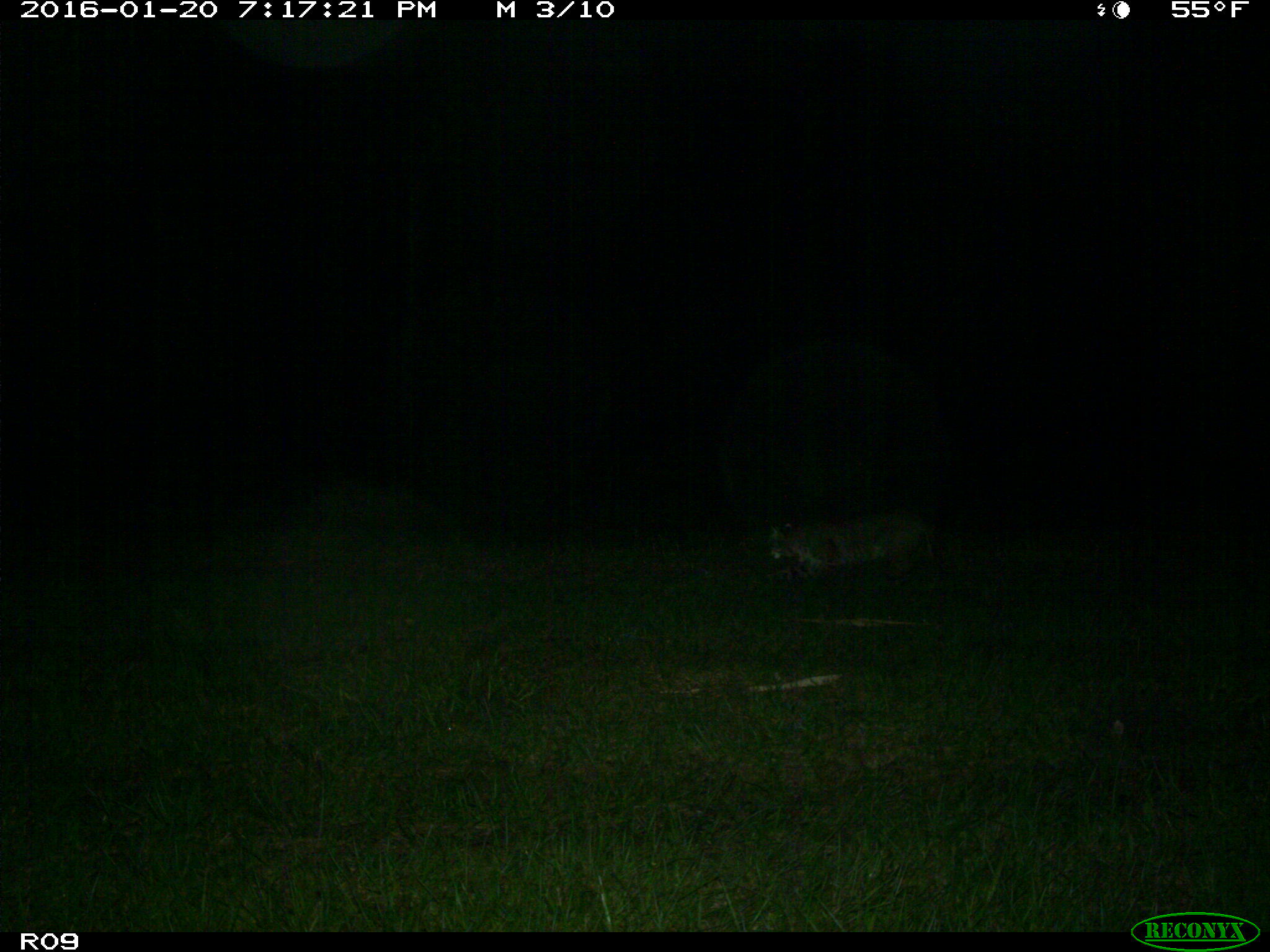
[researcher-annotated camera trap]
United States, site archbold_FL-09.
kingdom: Animalia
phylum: Chordata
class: Mammalia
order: Carnivora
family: Felidae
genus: Lynx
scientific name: Lynx rufus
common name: bobcat